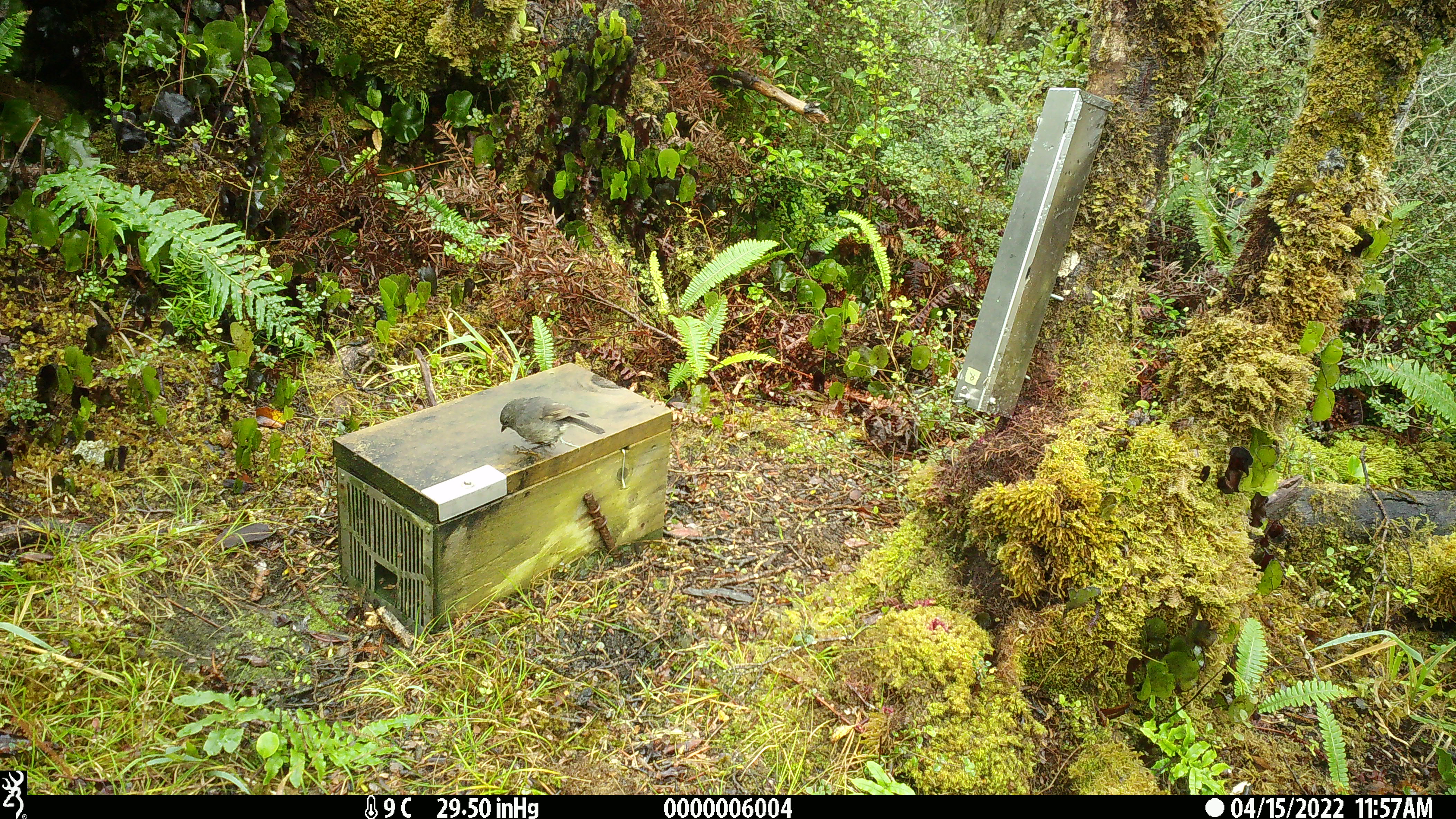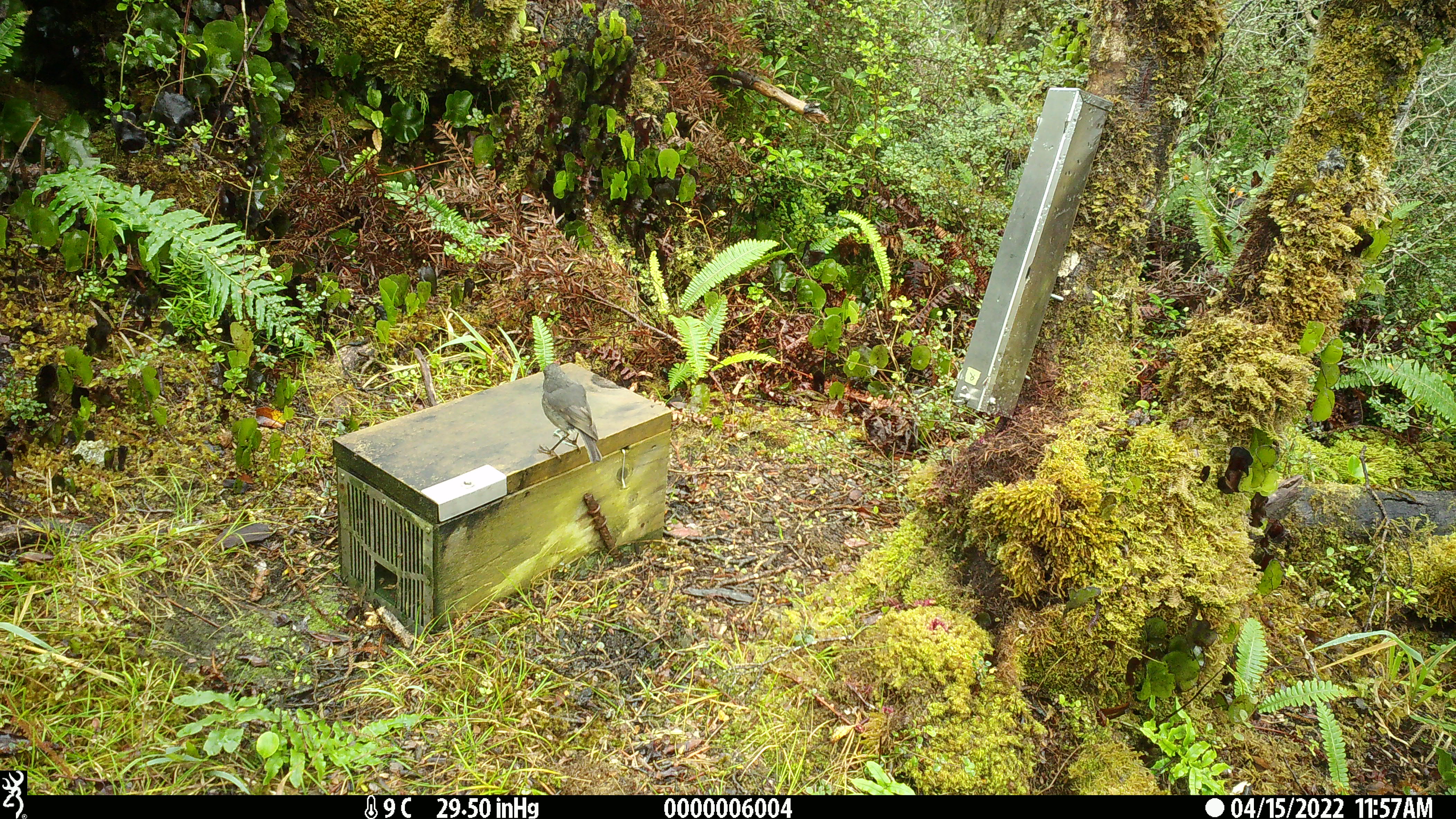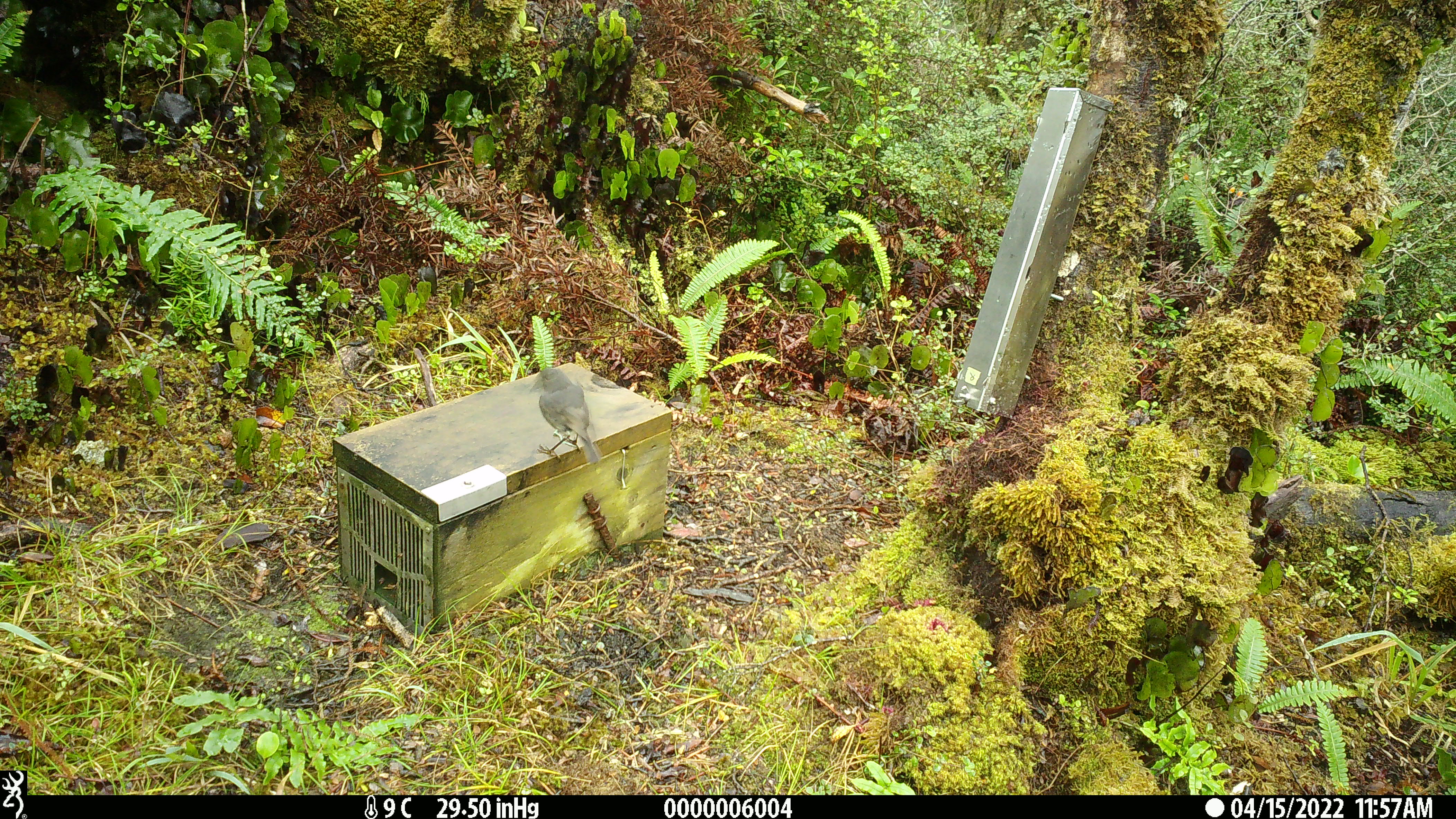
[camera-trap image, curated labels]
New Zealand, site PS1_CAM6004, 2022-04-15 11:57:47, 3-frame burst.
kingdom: Animalia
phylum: Chordata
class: Aves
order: Passeriformes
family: Petroicidae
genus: Petroica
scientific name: Petroica australis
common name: new zealand robin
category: robin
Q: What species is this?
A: Robin (new zealand robin) (Petroica australis).